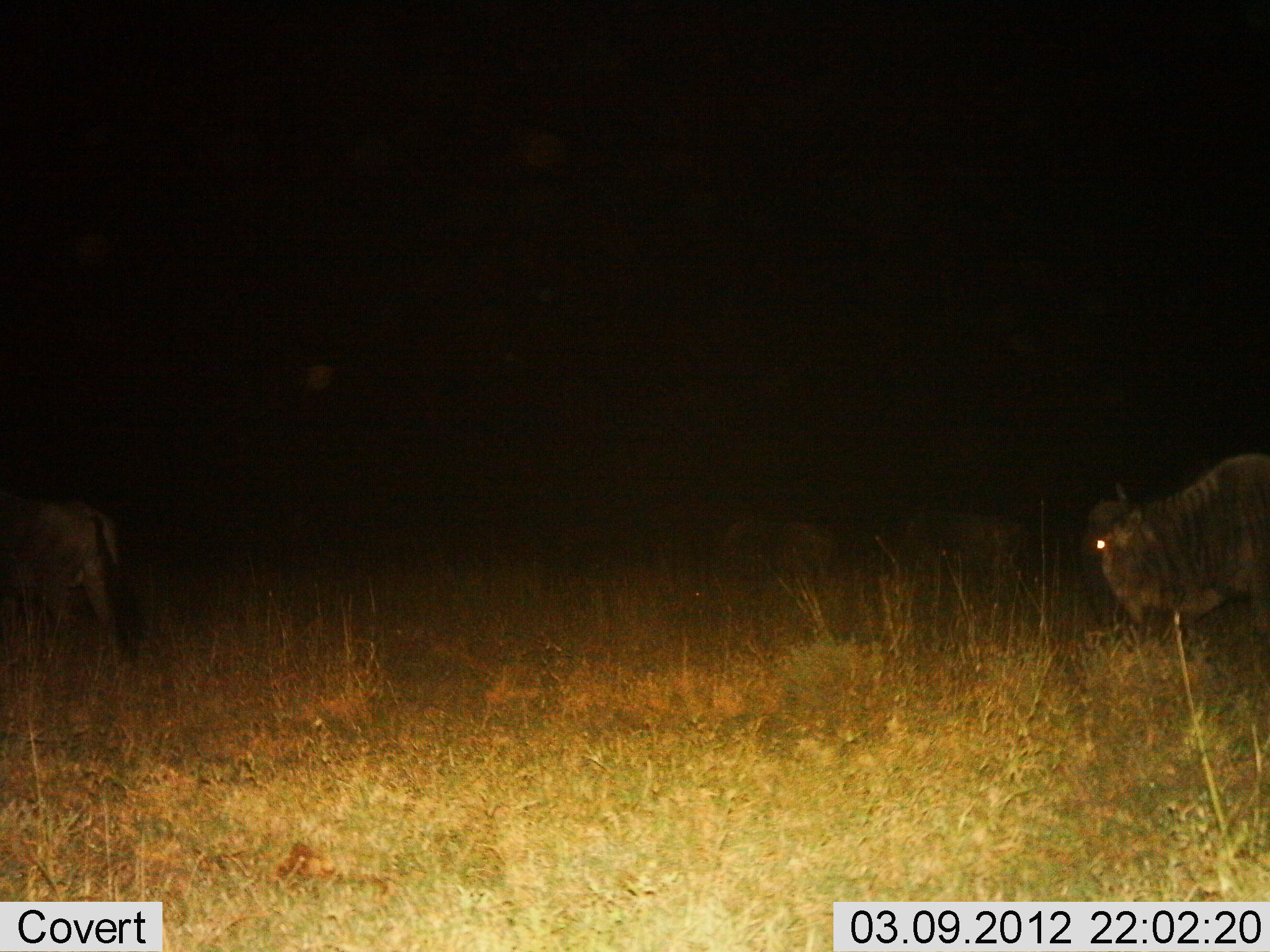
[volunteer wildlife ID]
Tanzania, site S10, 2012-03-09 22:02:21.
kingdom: Animalia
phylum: Chordata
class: Mammalia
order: Artiodactyla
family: Bovidae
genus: Connochaetes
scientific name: Connochaetes taurinus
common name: blue wildebeest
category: wildebeest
Wildebeest (blue wildebeest) (Connochaetes taurinus), count 4. Behavior (volunteer vote fractions): standing 80%, resting 7%, moving 33%, interacting 0%. Young present (vote fraction): 0%. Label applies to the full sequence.